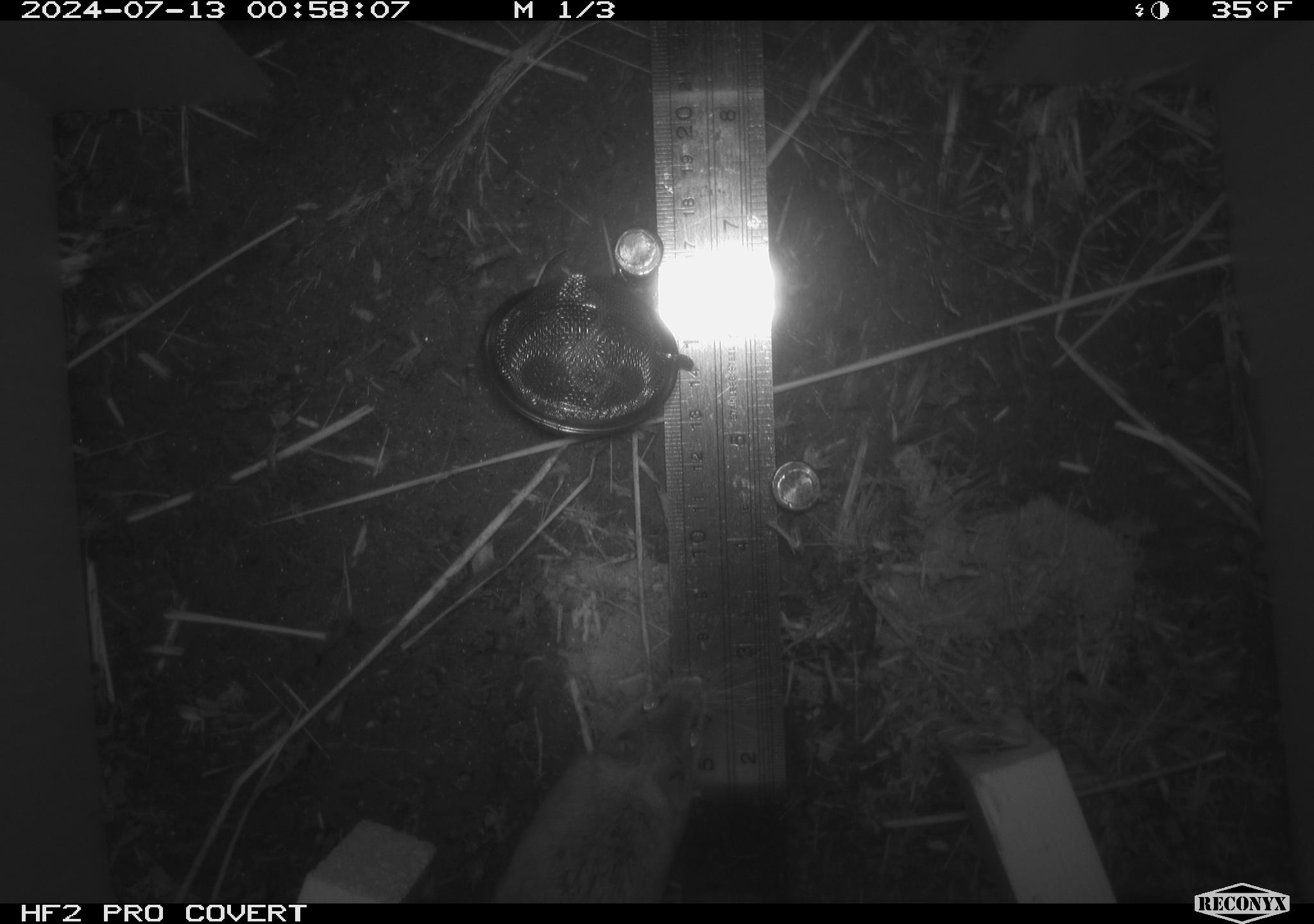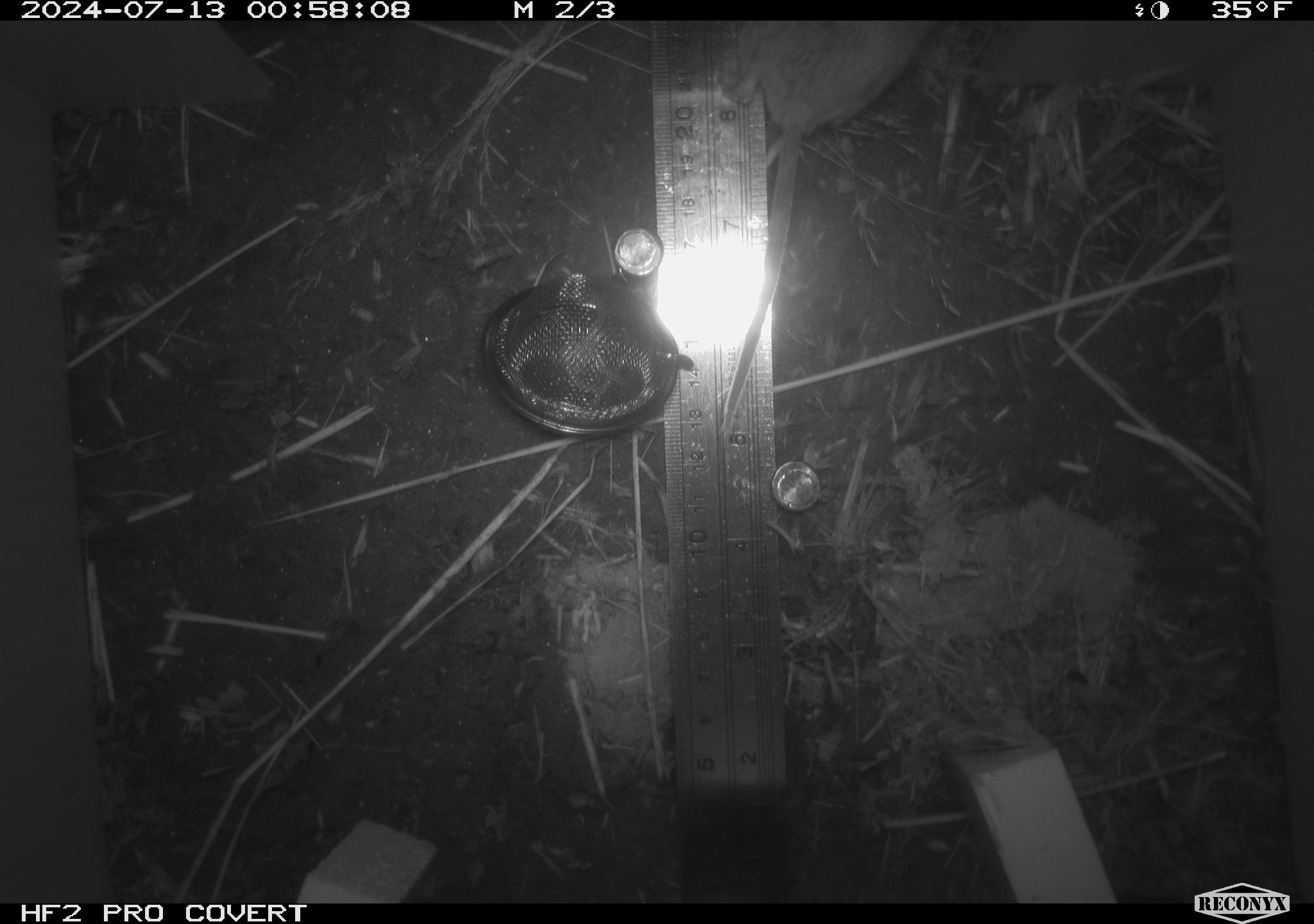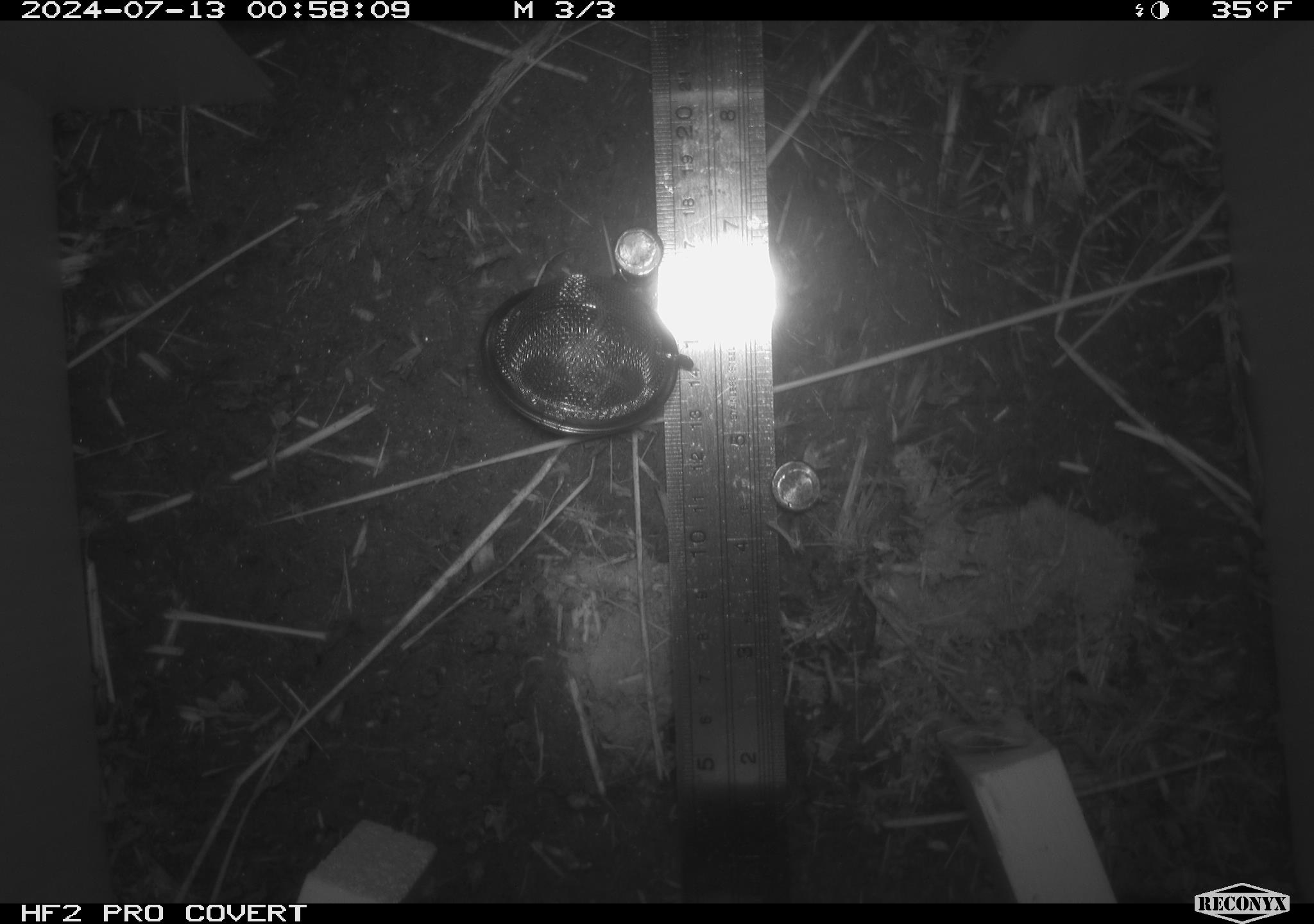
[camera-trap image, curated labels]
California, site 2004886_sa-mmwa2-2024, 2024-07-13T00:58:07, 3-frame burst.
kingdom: Animalia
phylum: Chordata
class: Mammalia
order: Rodentia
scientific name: Rodentia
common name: mouse species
Mouse species (Rodentia).